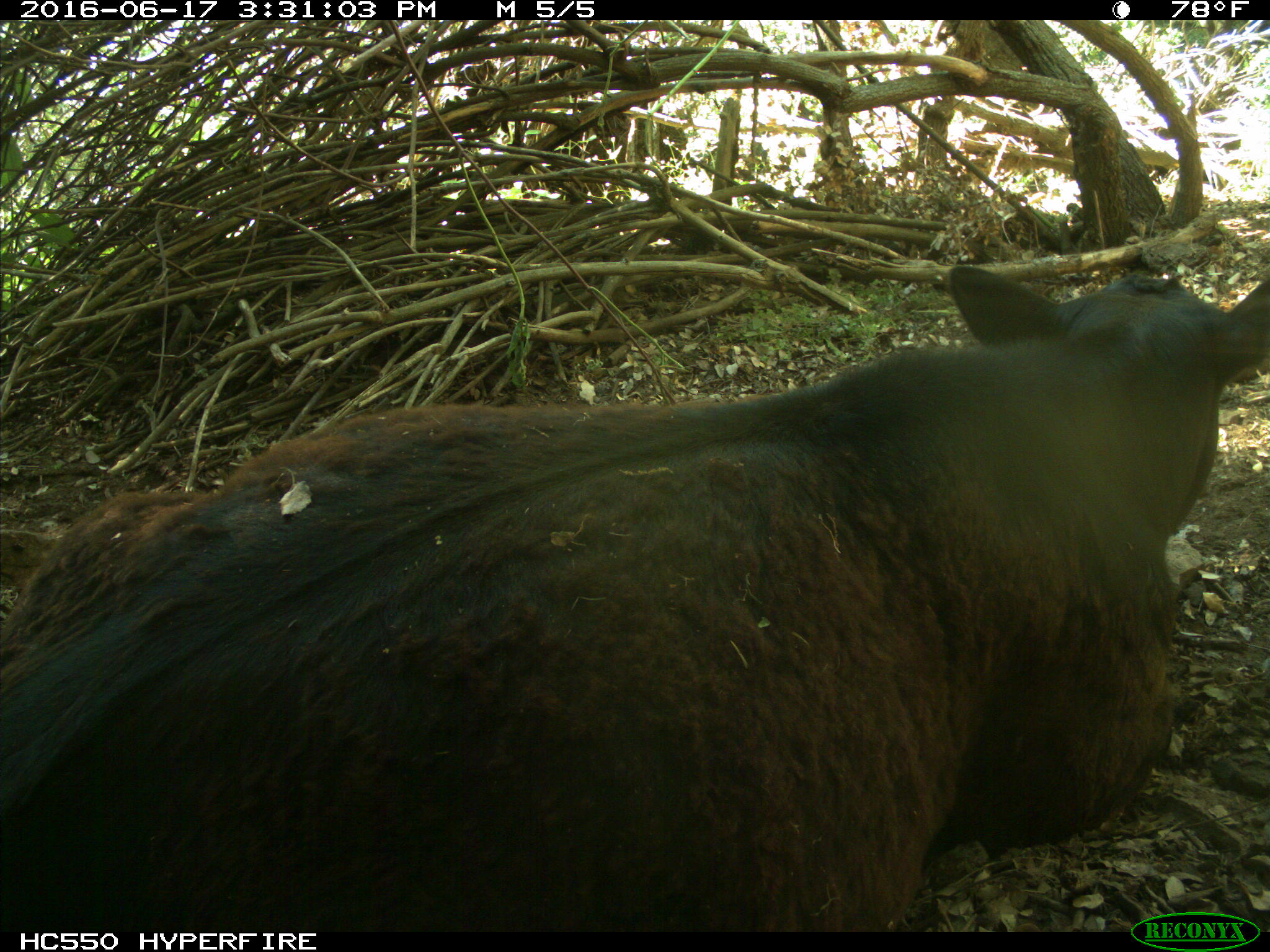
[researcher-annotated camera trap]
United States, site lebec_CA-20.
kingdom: Animalia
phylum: Chordata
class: Mammalia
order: Artiodactyla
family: Bovidae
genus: Bos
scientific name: Bos taurus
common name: domestic cow